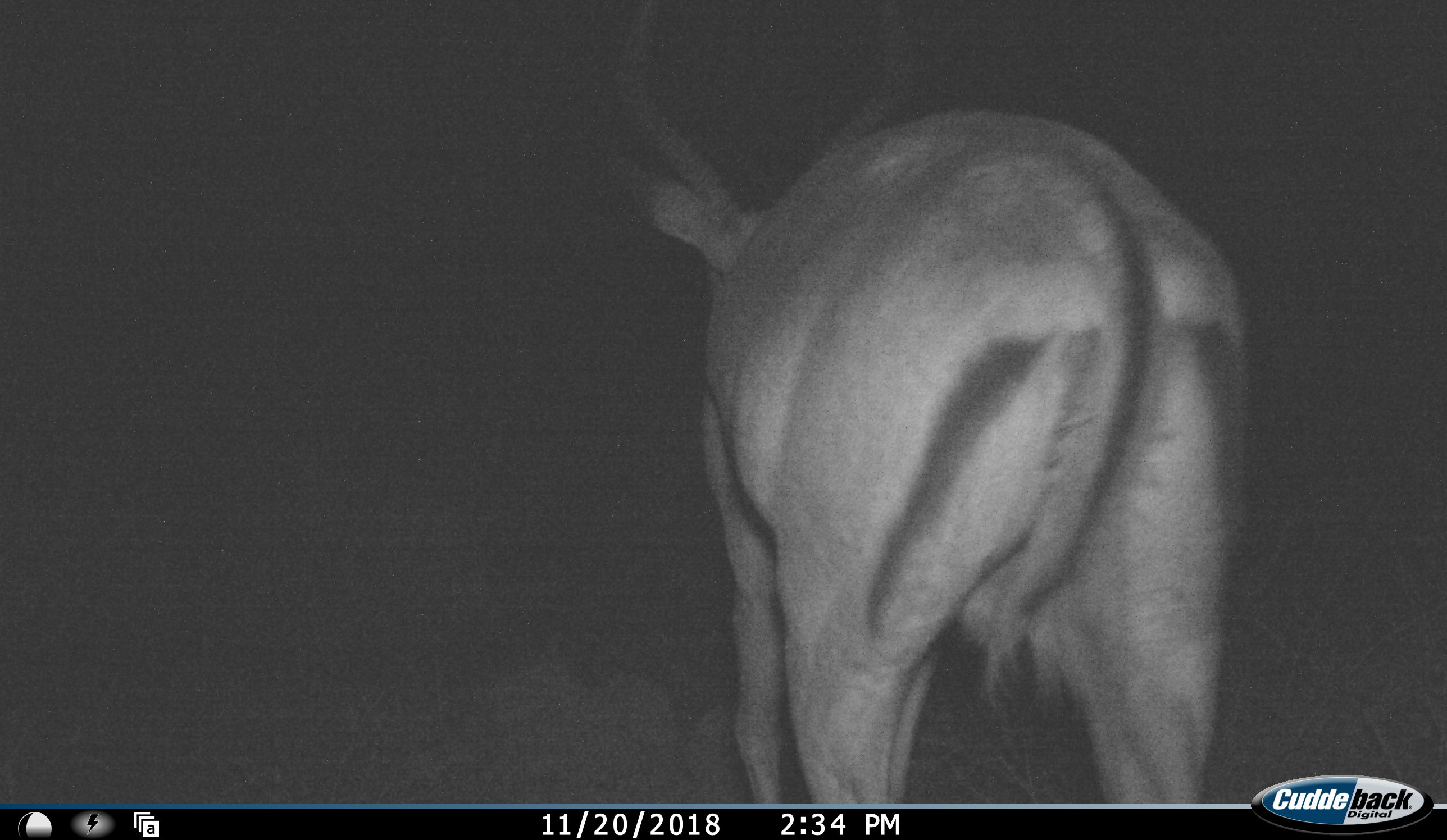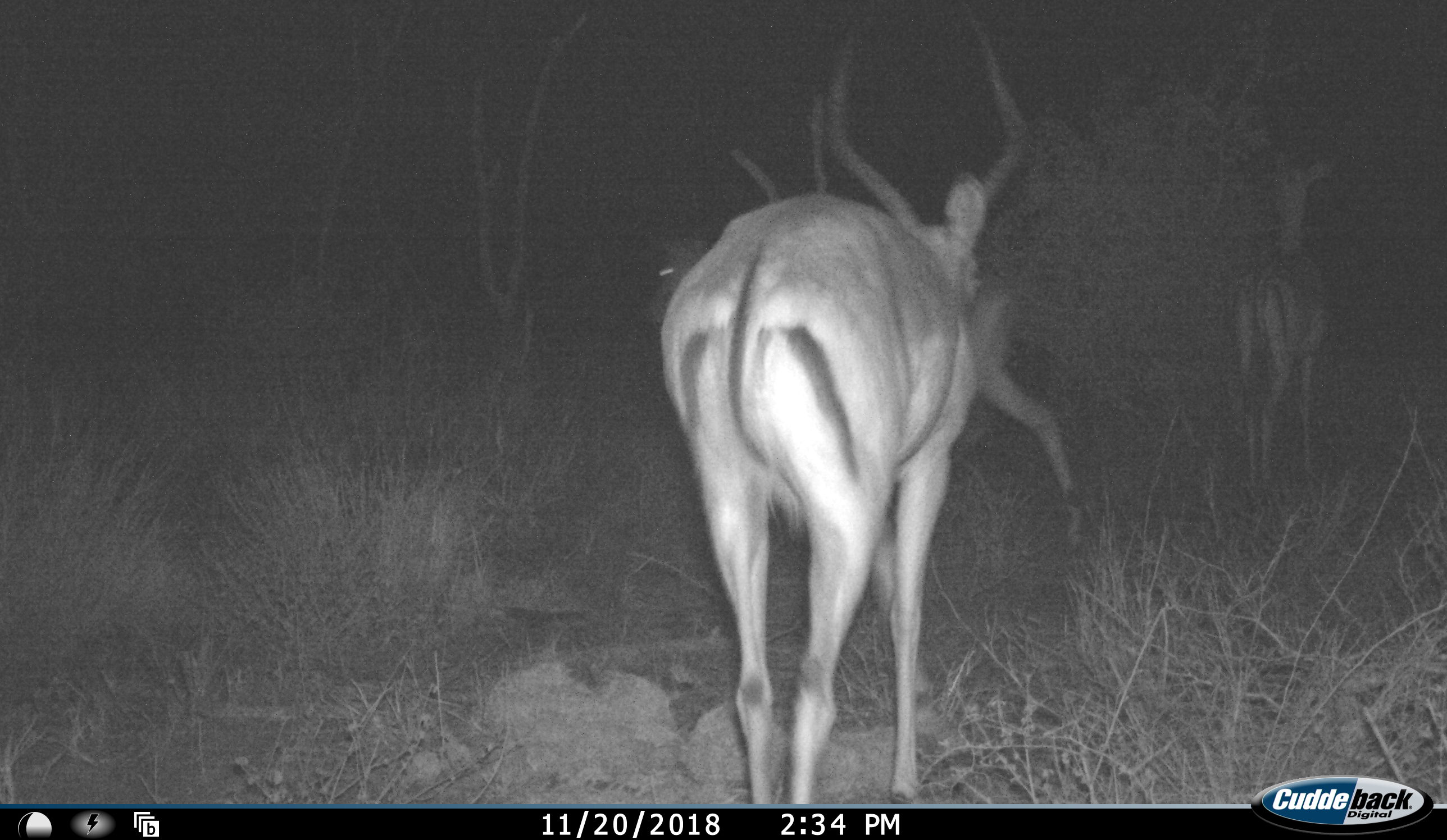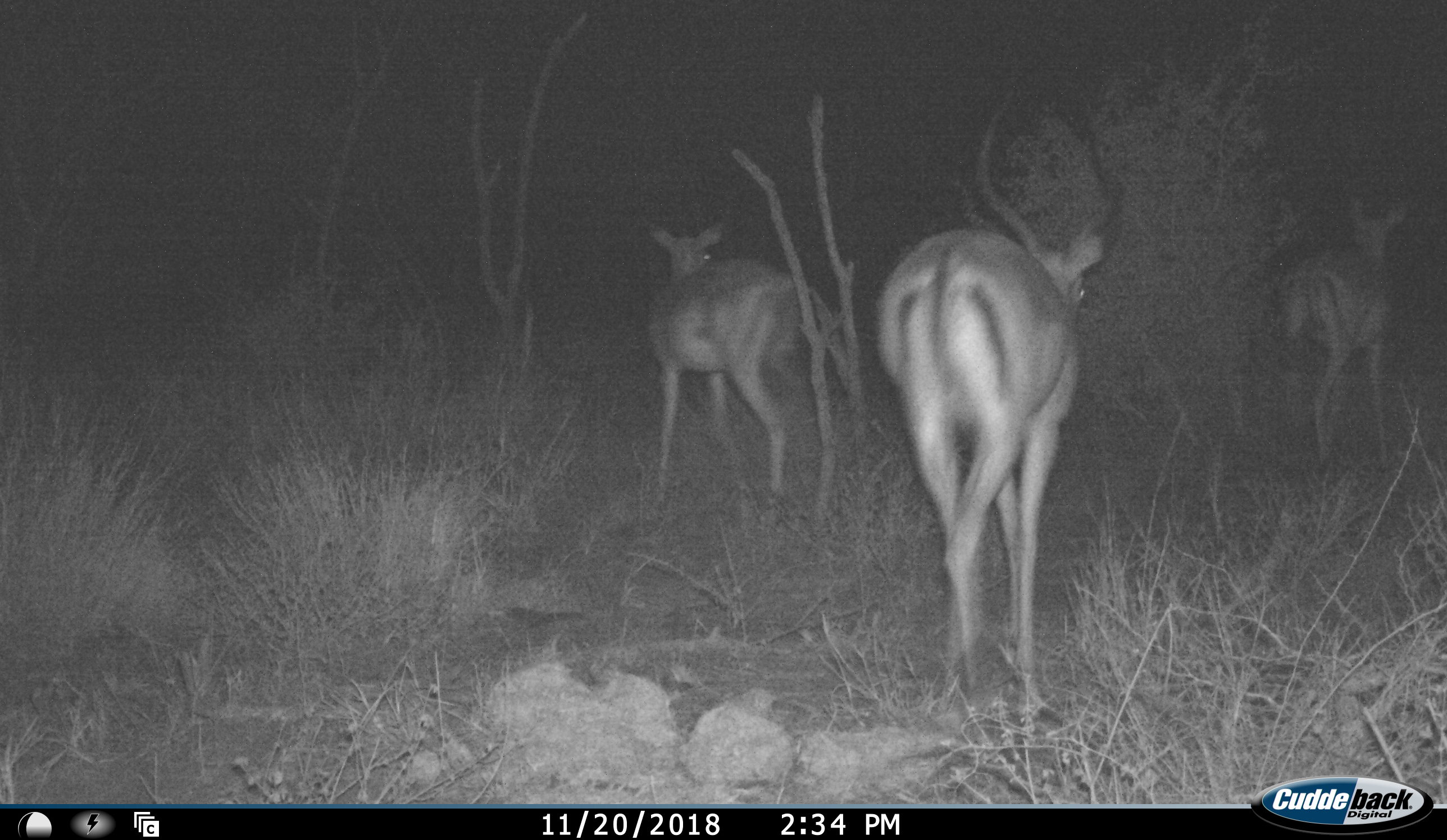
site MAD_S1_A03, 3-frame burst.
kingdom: Animalia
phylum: Chordata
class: Mammalia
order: Artiodactyla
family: Bovidae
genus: Aepyceros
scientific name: Aepyceros melampus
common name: impala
Impala (Aepyceros melampus), count 3. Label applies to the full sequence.